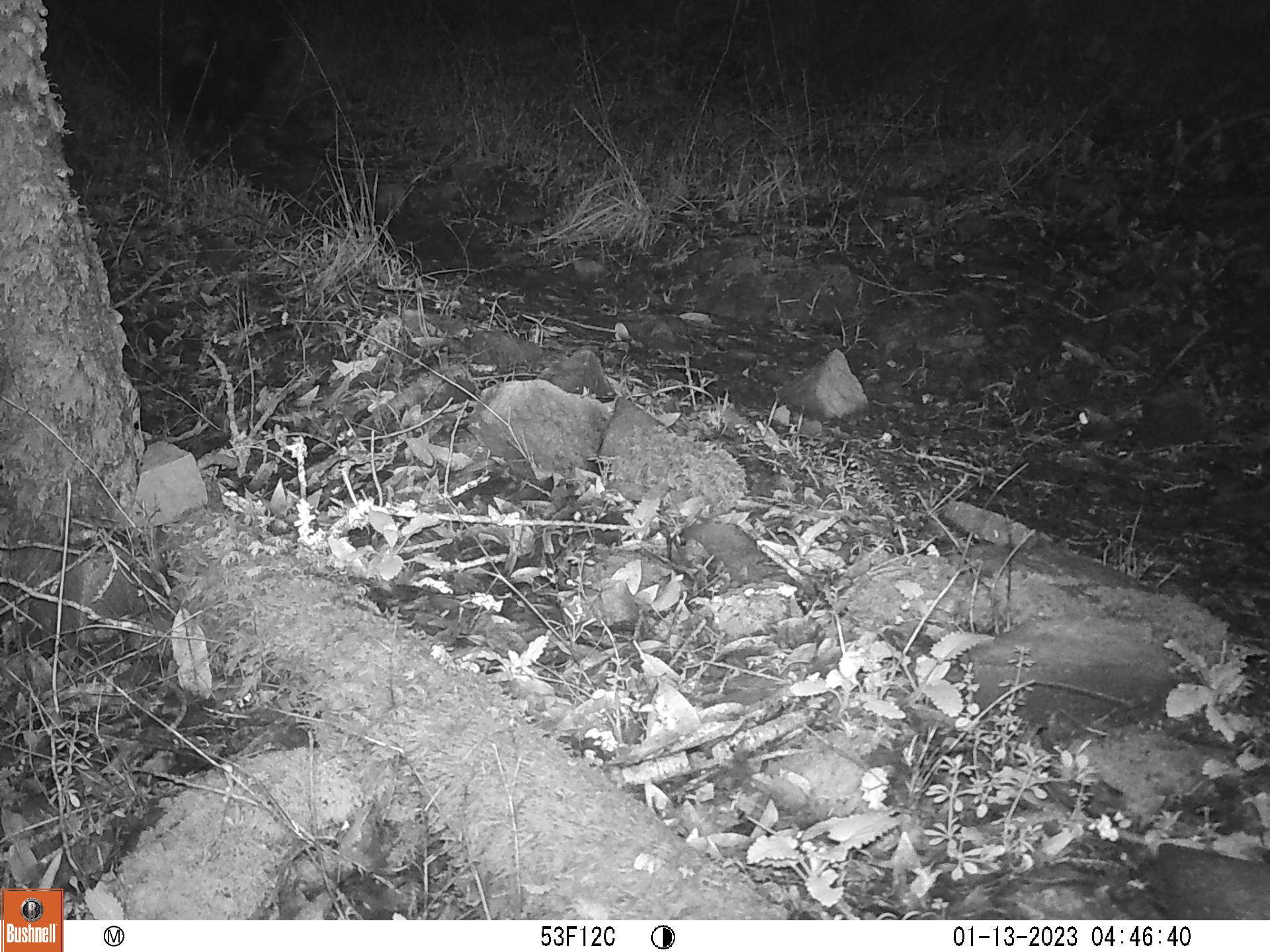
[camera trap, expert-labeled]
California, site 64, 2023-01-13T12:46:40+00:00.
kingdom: Animalia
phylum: Chordata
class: Mammalia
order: Carnivora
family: Mephitidae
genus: Mephitis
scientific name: Mephitis mephitis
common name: striped skunk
Striped skunk (Mephitis mephitis).